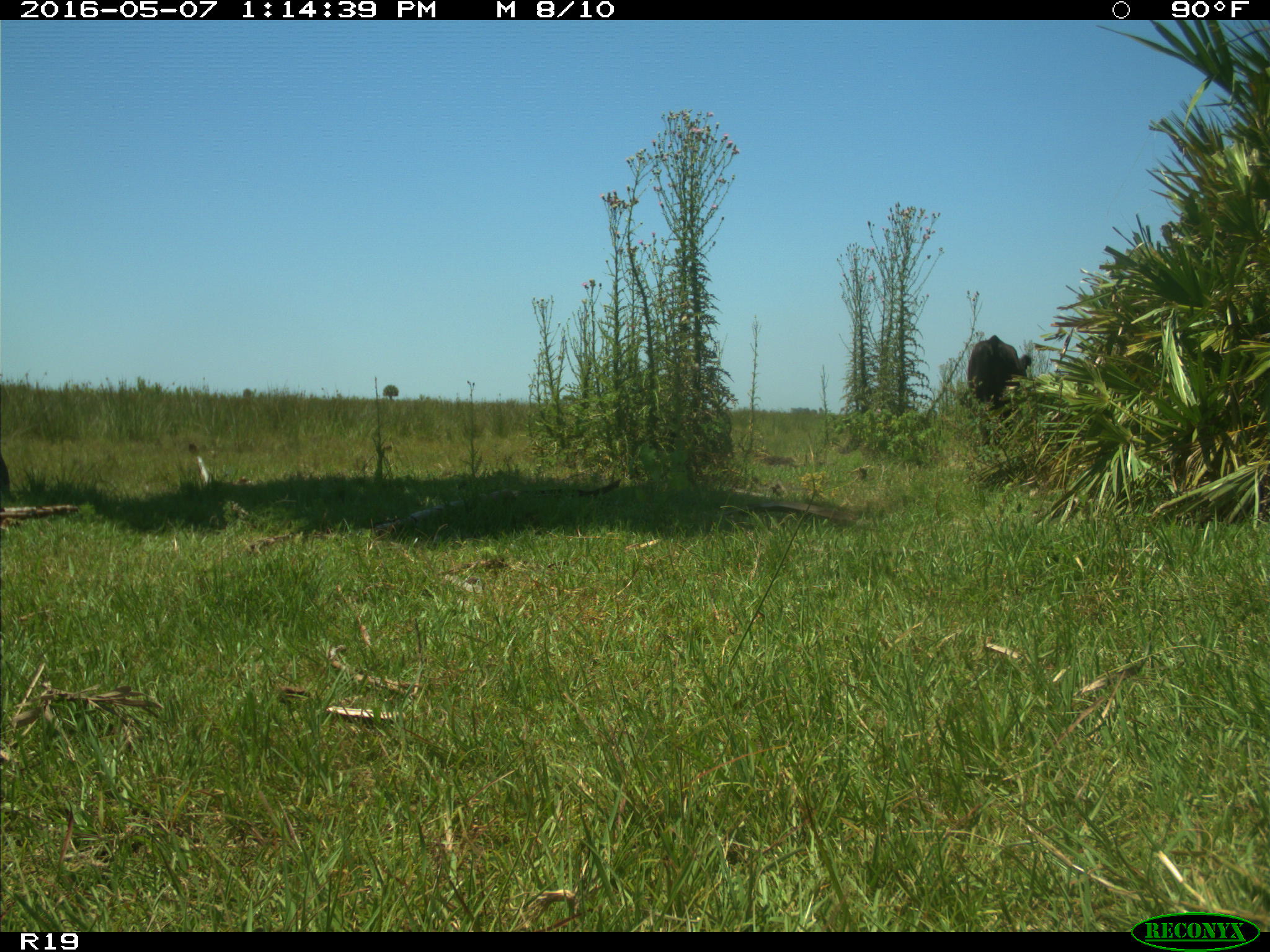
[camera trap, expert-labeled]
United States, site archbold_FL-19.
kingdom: Animalia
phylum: Chordata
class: Mammalia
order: Artiodactyla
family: Bovidae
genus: Bos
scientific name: Bos taurus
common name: domestic cow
Bos taurus (domestic cow).